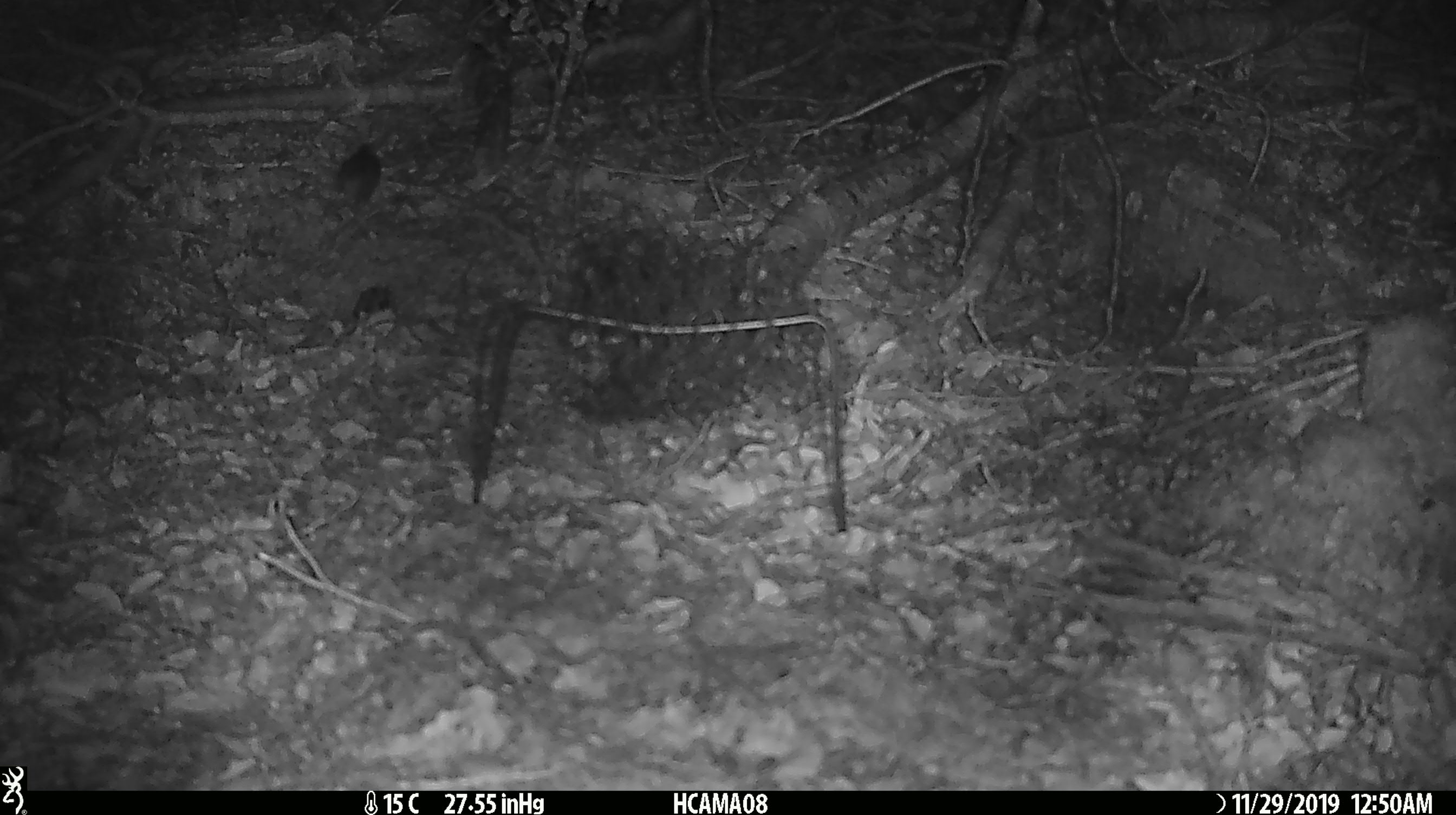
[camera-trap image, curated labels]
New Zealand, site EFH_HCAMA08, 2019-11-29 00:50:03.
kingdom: Animalia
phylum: Chordata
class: Mammalia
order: Rodentia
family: Muridae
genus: Mus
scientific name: Mus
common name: mouse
Mouse (Mus).